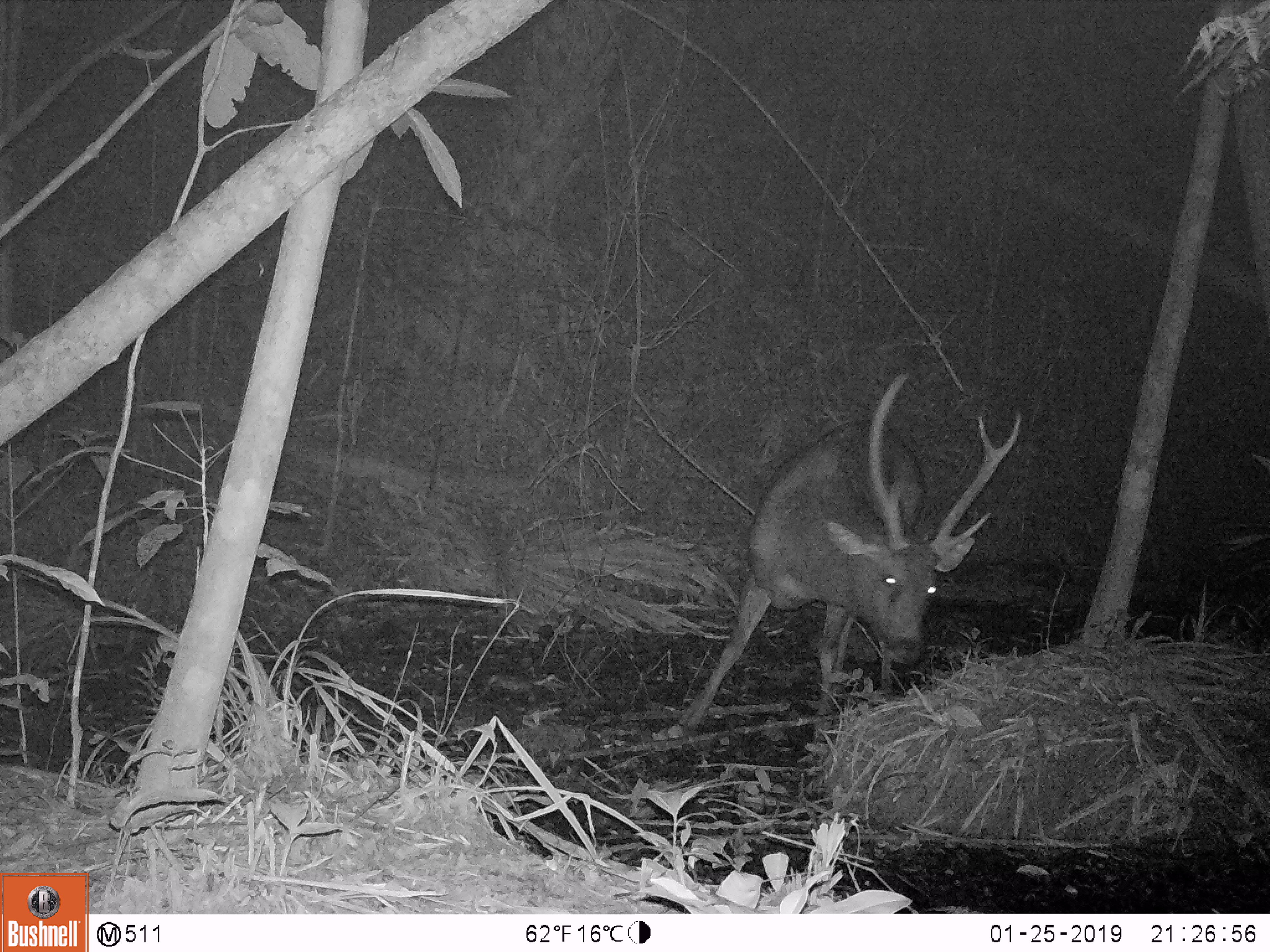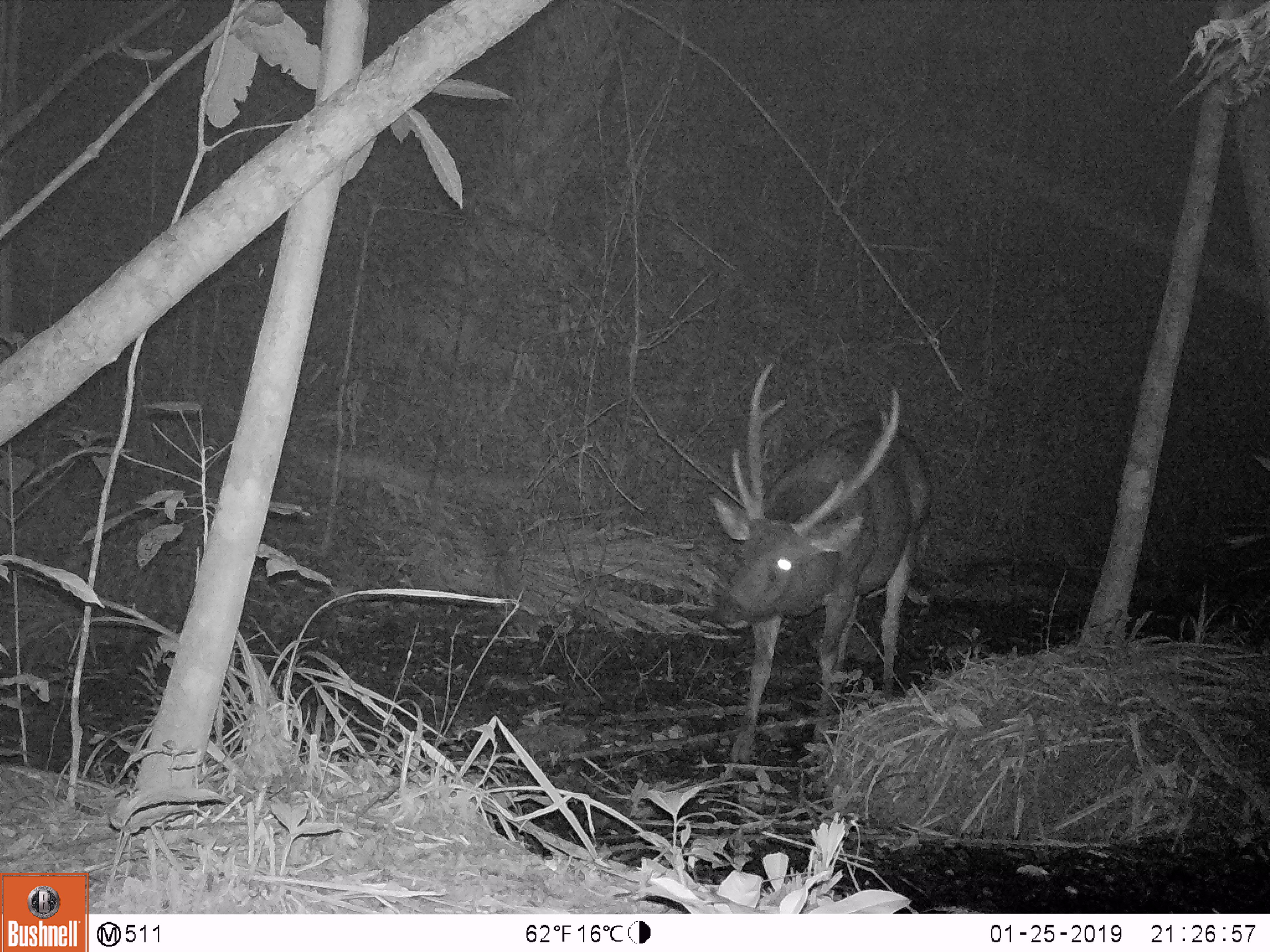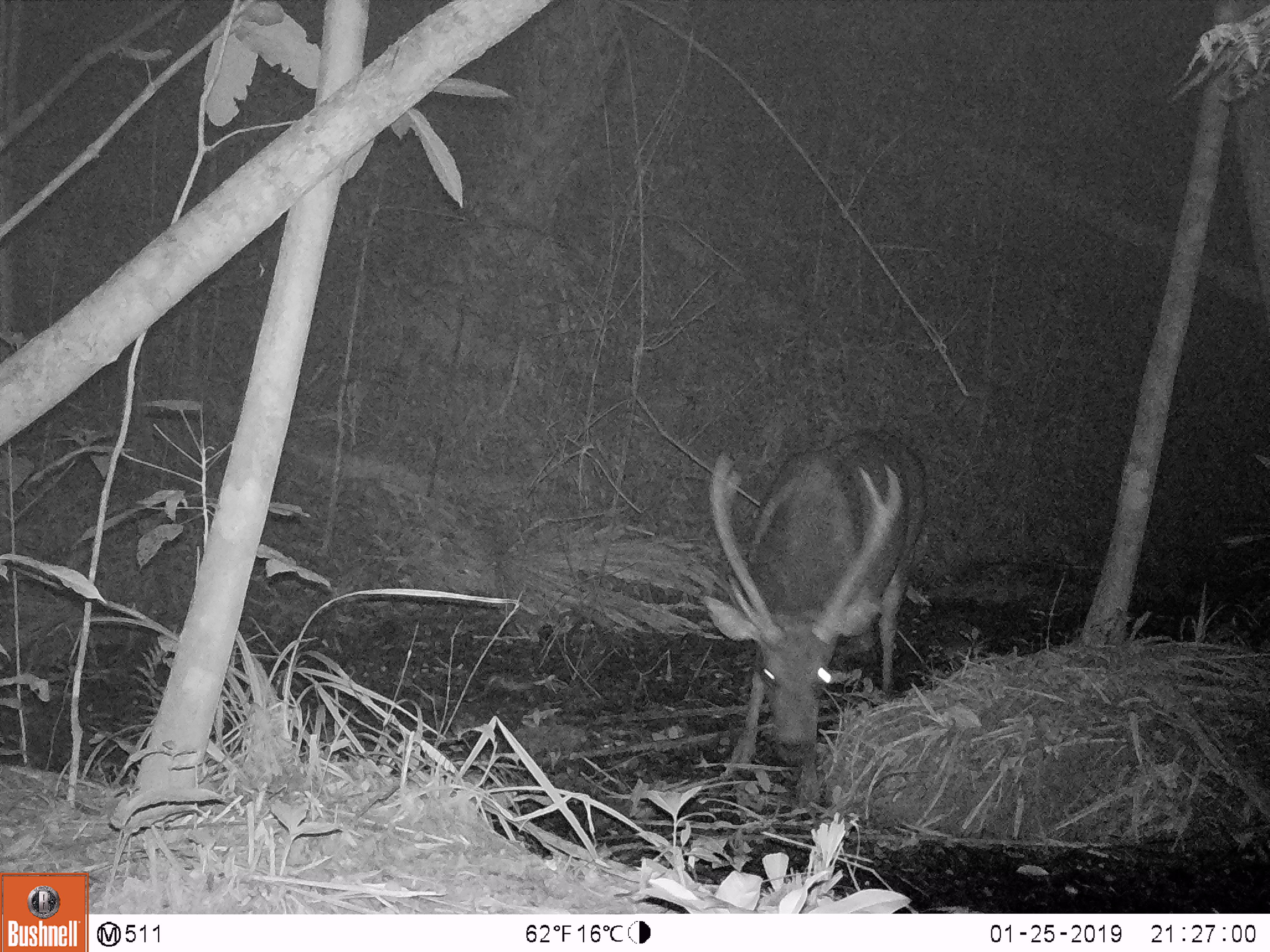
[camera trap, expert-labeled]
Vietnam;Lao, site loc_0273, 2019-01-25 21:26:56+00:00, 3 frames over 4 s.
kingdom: Animalia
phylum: Chordata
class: Mammalia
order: Artiodactyla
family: Cervidae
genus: Rusa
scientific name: Rusa unicolor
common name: sambar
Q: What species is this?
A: Sambar (Rusa unicolor).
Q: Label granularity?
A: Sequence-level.